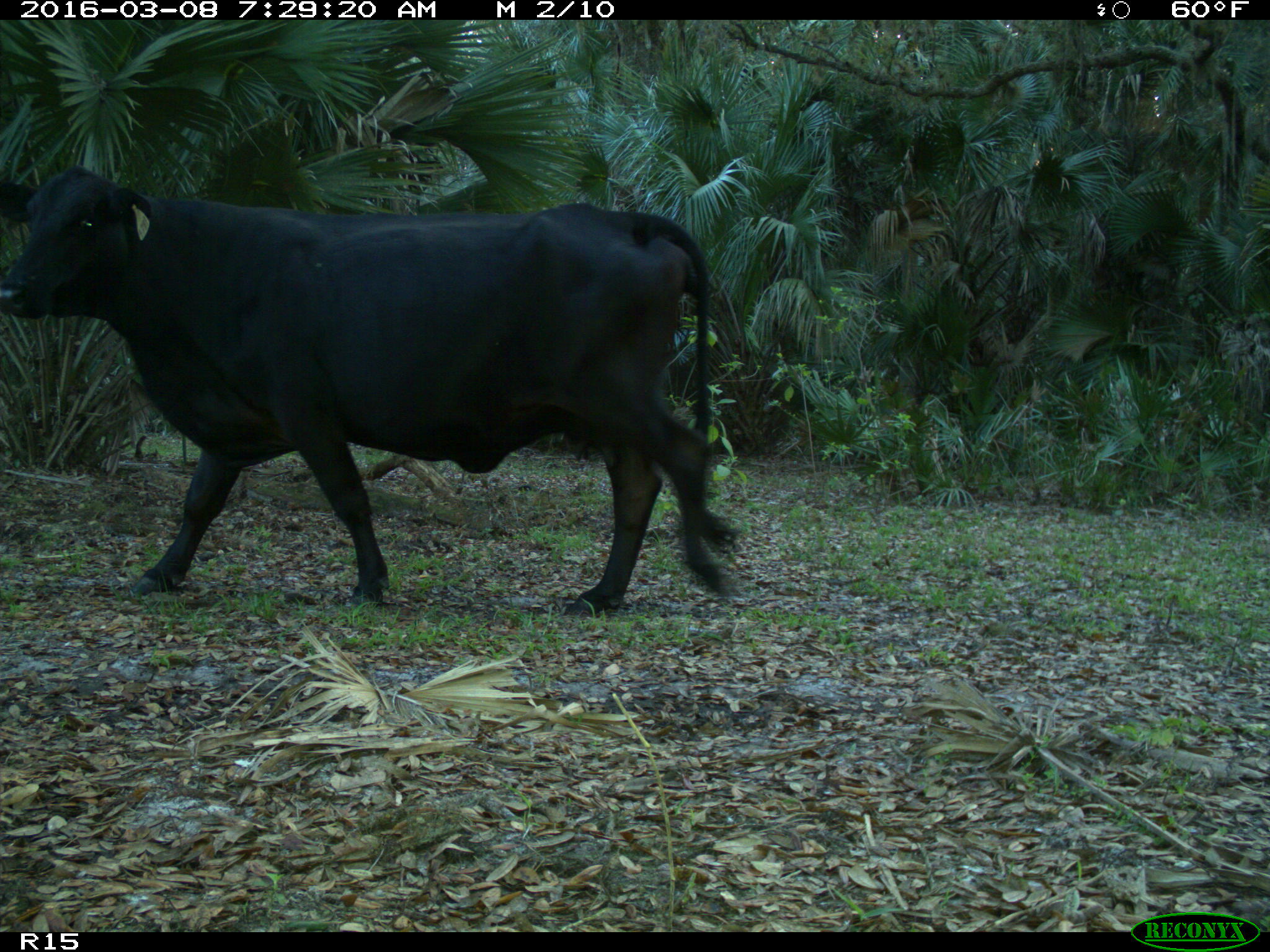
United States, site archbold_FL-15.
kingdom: Animalia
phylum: Chordata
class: Mammalia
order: Artiodactyla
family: Bovidae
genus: Bos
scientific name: Bos taurus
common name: domestic cow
Bos taurus (domestic cow).